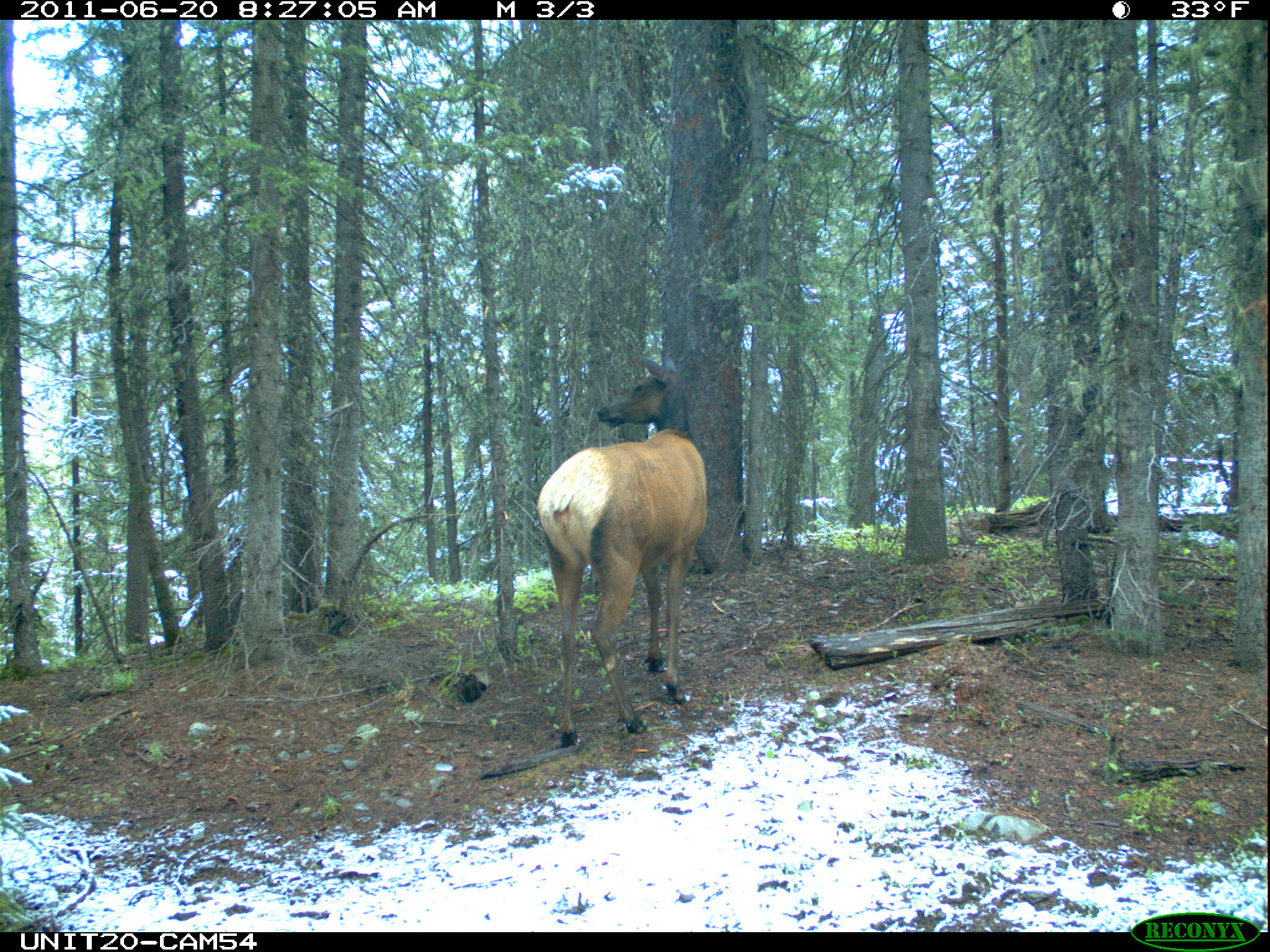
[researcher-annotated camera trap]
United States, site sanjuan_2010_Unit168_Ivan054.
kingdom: Animalia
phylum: Chordata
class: Mammalia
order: Artiodactyla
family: Cervidae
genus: Cervus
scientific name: Cervus elaphus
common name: red deer